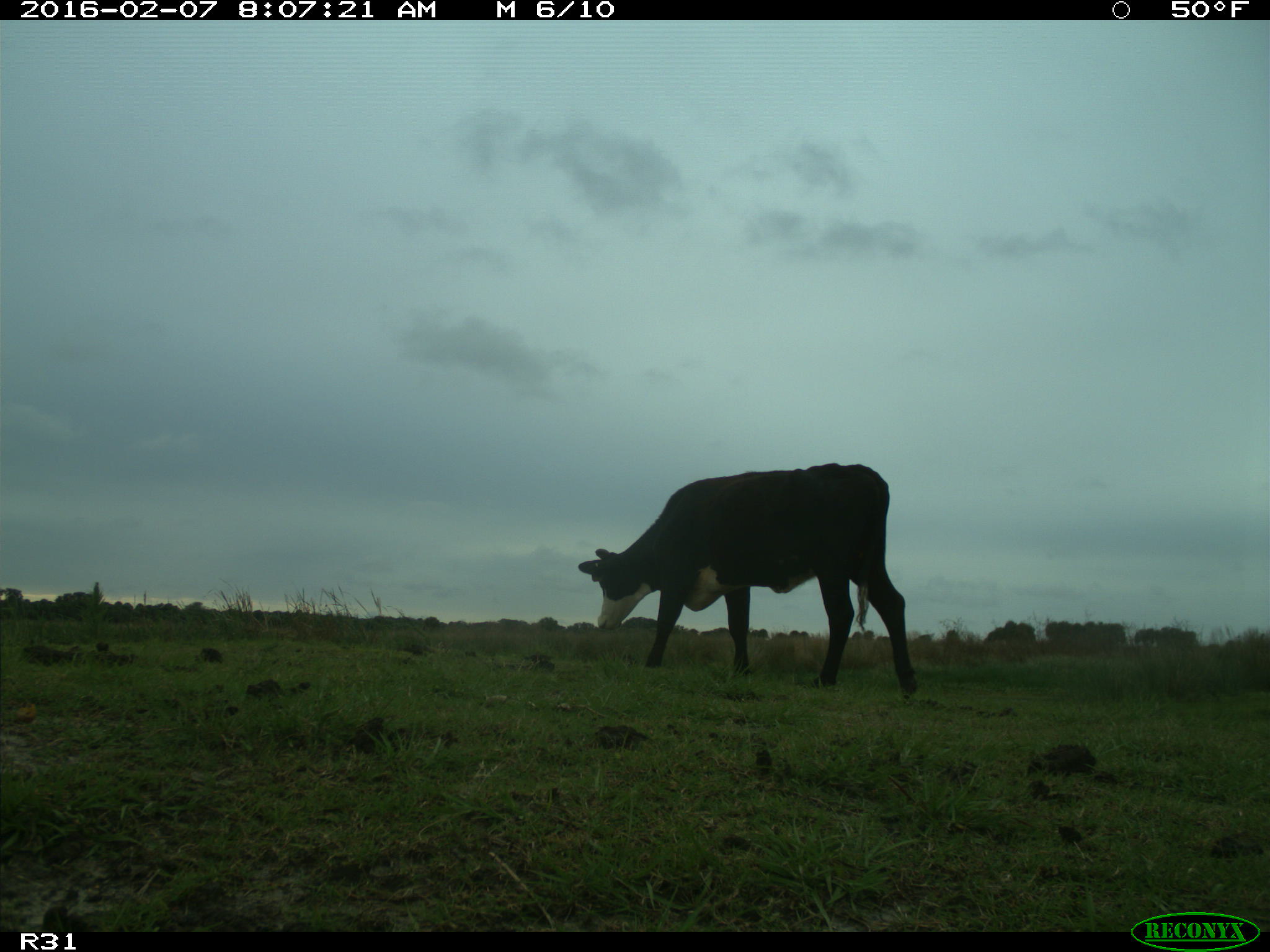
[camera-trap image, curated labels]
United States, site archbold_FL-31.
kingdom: Animalia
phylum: Chordata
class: Mammalia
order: Artiodactyla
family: Bovidae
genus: Bos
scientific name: Bos taurus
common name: domestic cow